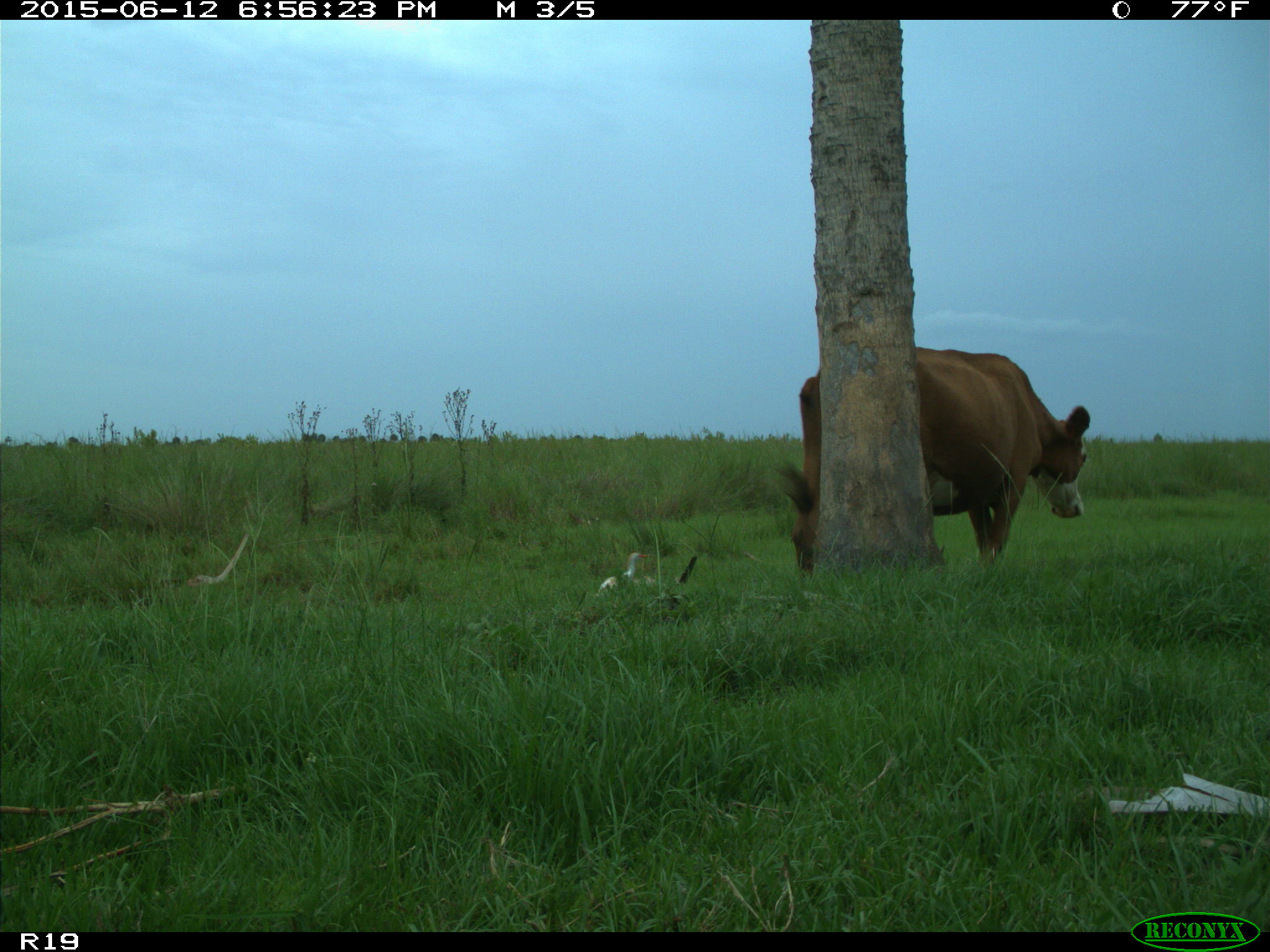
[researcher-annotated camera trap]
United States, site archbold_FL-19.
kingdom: Animalia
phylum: Chordata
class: Mammalia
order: Artiodactyla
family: Bovidae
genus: Bos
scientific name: Bos taurus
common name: domestic cow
Bos taurus (domestic cow).